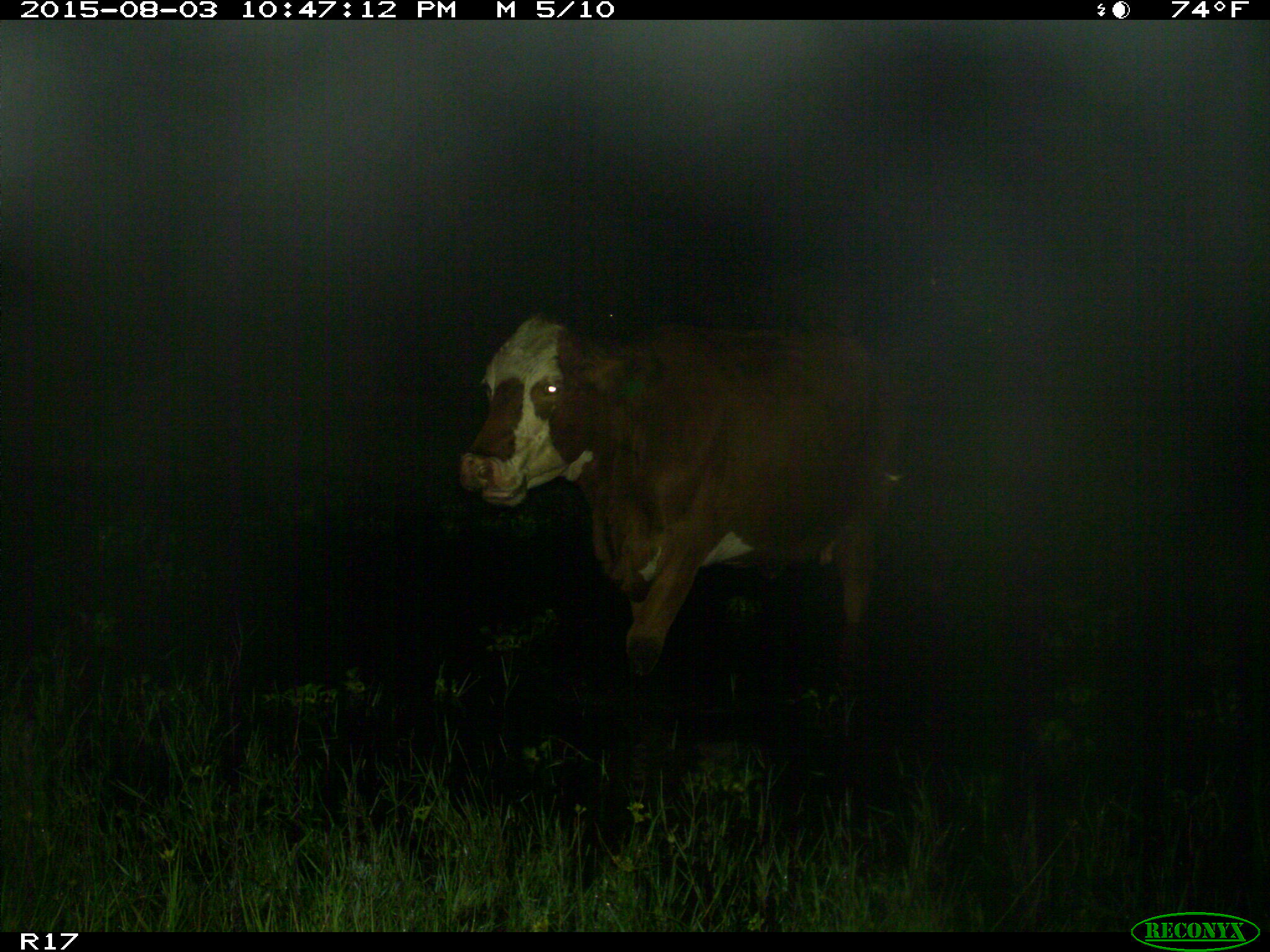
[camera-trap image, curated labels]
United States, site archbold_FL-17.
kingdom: Animalia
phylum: Chordata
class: Mammalia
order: Artiodactyla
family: Bovidae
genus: Bos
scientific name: Bos taurus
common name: domestic cow